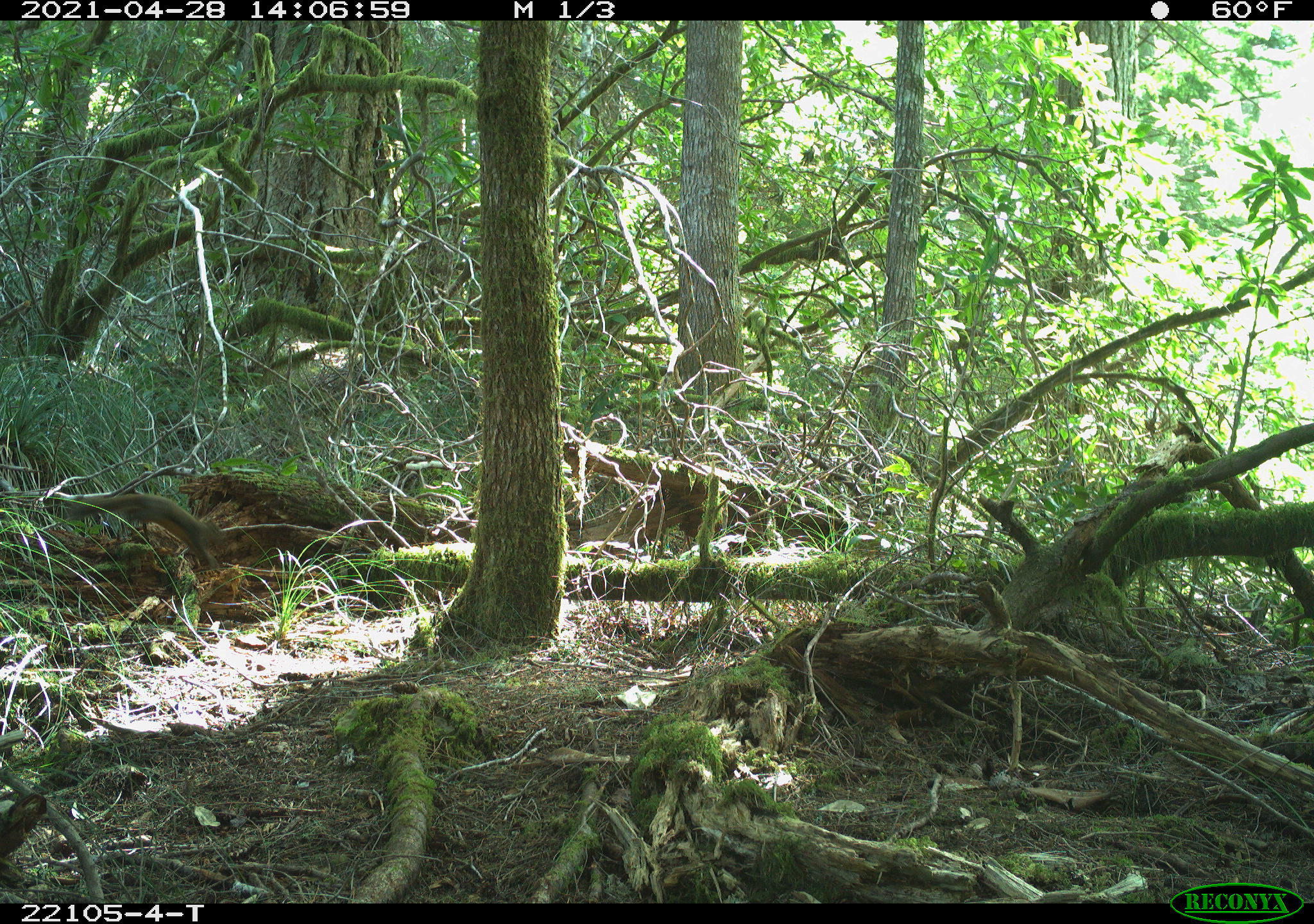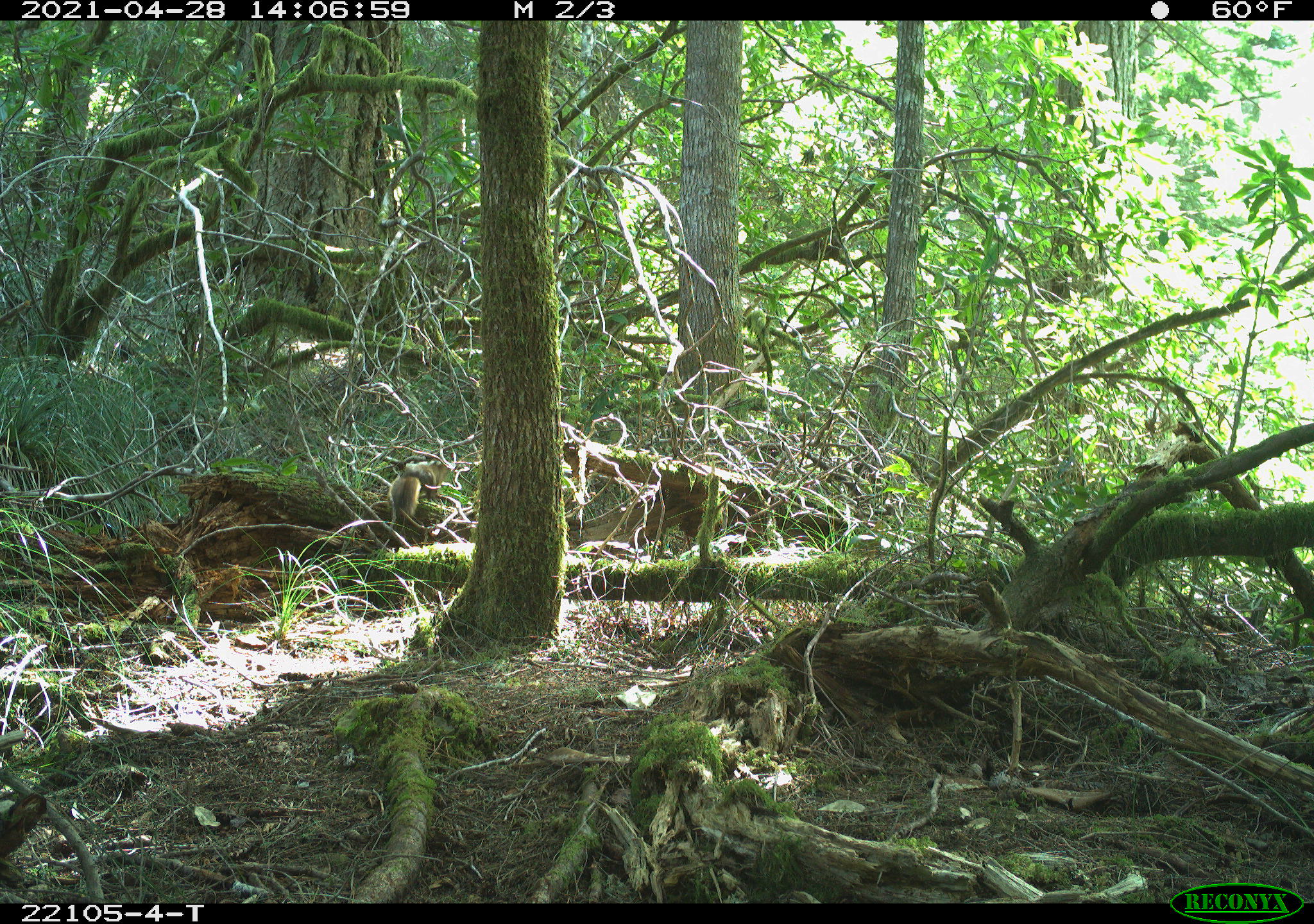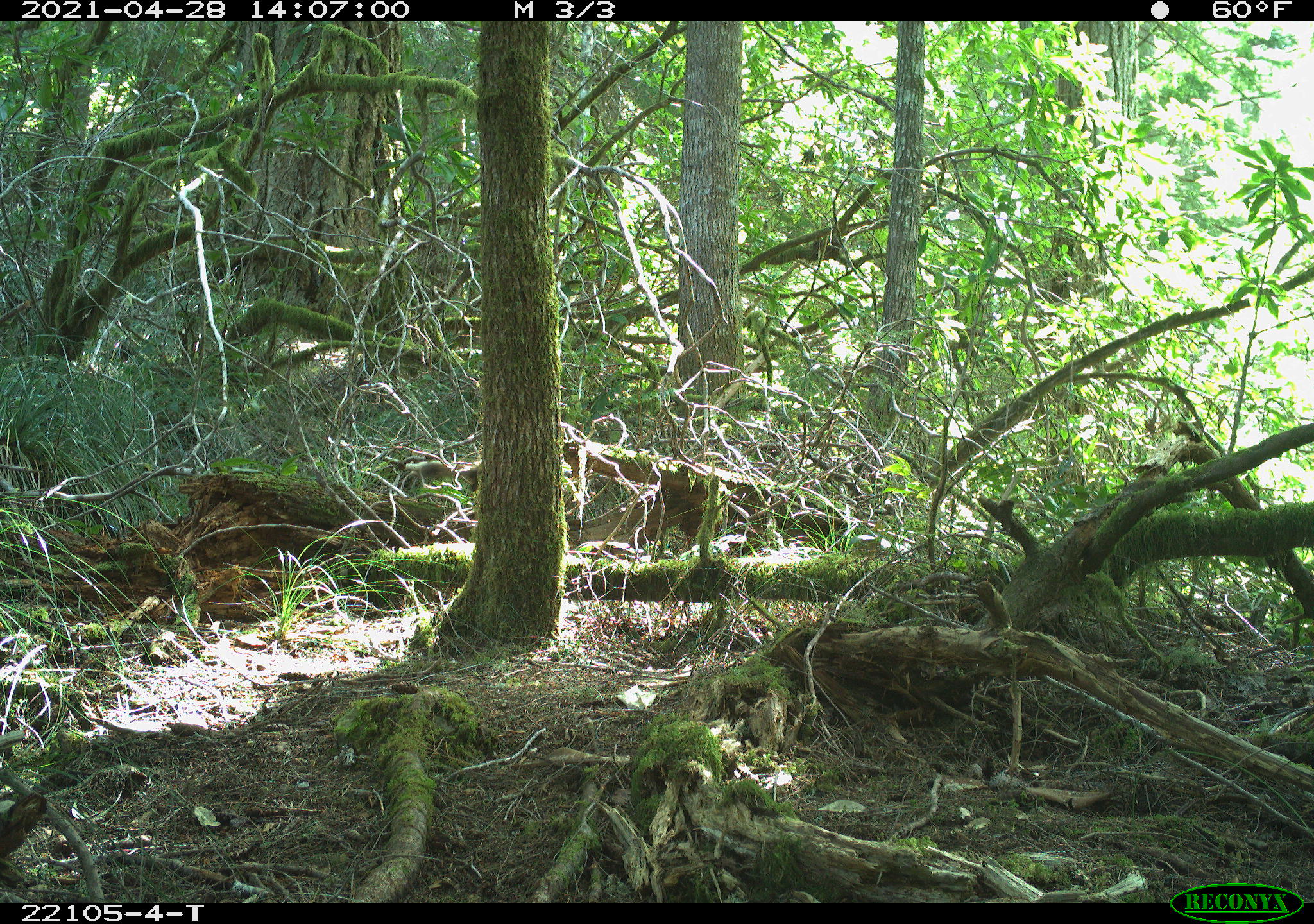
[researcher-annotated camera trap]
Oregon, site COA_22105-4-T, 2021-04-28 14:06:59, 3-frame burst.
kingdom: Animalia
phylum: Chordata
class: Mammalia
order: Rodentia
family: Sciuridae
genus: Tamiasciurus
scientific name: Tamiasciurus douglasii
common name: douglas squirrel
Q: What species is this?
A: Douglas squirrel (Tamiasciurus douglasii).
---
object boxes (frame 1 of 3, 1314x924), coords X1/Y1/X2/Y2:
douglas squirrel: 47/456/254/605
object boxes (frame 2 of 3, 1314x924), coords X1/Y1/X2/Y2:
douglas squirrel: 378/438/463/537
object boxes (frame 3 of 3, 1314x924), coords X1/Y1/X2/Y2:
douglas squirrel: 363/426/503/524